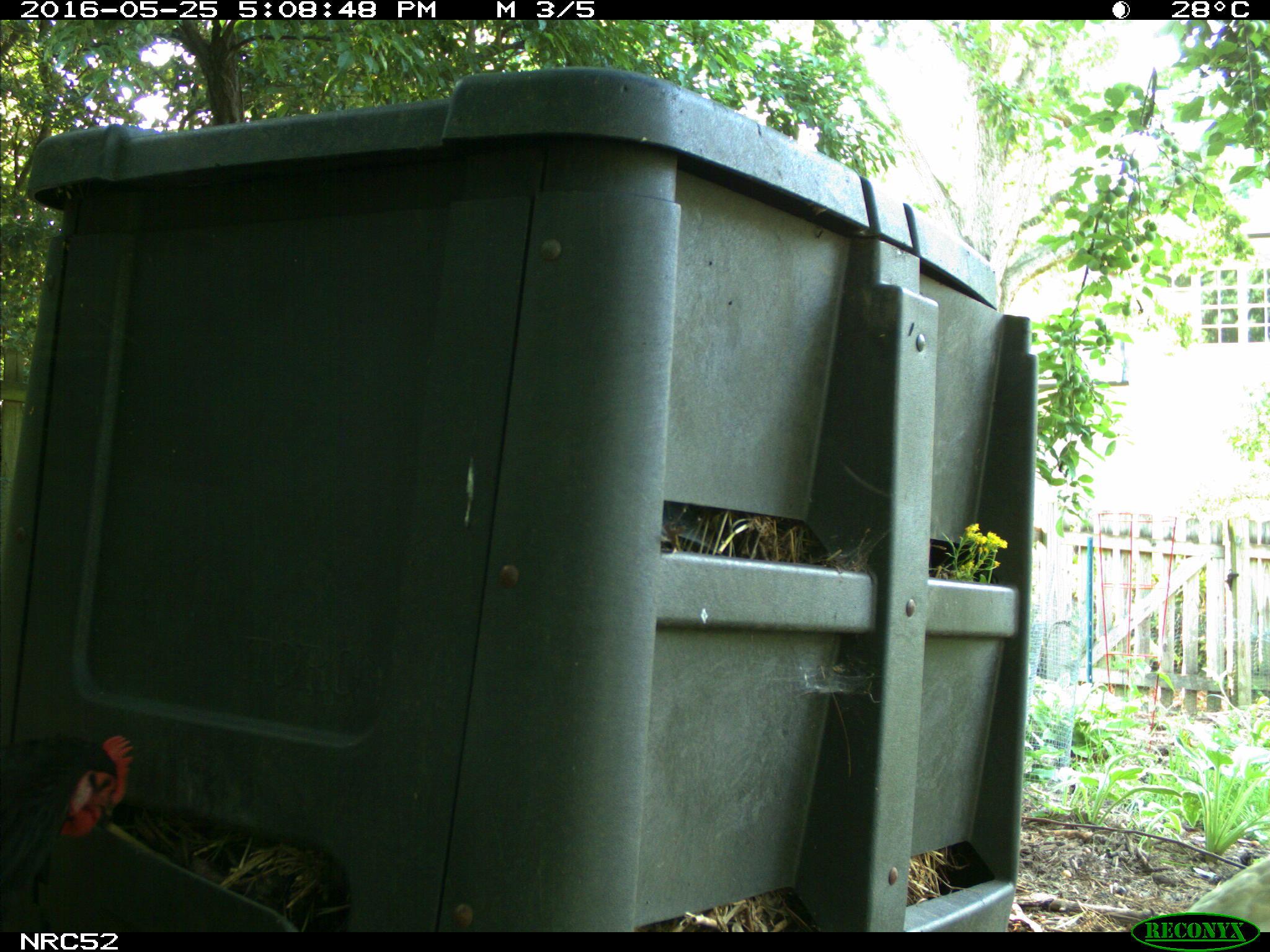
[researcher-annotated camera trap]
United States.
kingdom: Animalia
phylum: Chordata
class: Aves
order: Galliformes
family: Phasianidae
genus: Gallus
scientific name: Gallus gallus domesticus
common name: domestic chicken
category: Chicken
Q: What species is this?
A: Chicken (domestic chicken) (Gallus gallus domesticus).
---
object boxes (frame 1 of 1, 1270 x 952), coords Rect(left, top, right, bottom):
Chicken: Rect(1159, 849, 1270, 934)